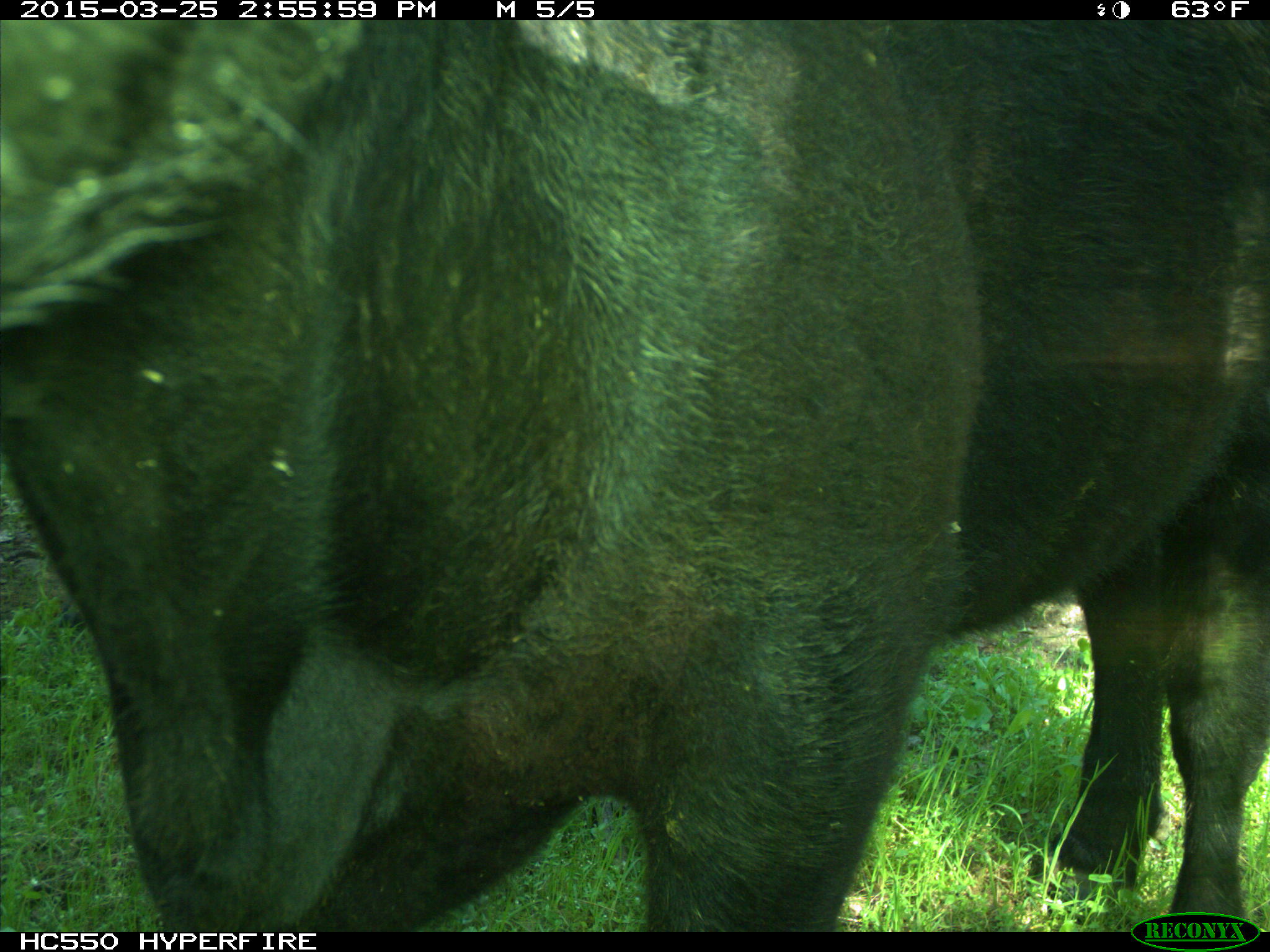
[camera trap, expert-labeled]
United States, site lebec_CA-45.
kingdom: Animalia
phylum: Chordata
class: Mammalia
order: Artiodactyla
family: Bovidae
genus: Bos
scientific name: Bos taurus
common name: domestic cow